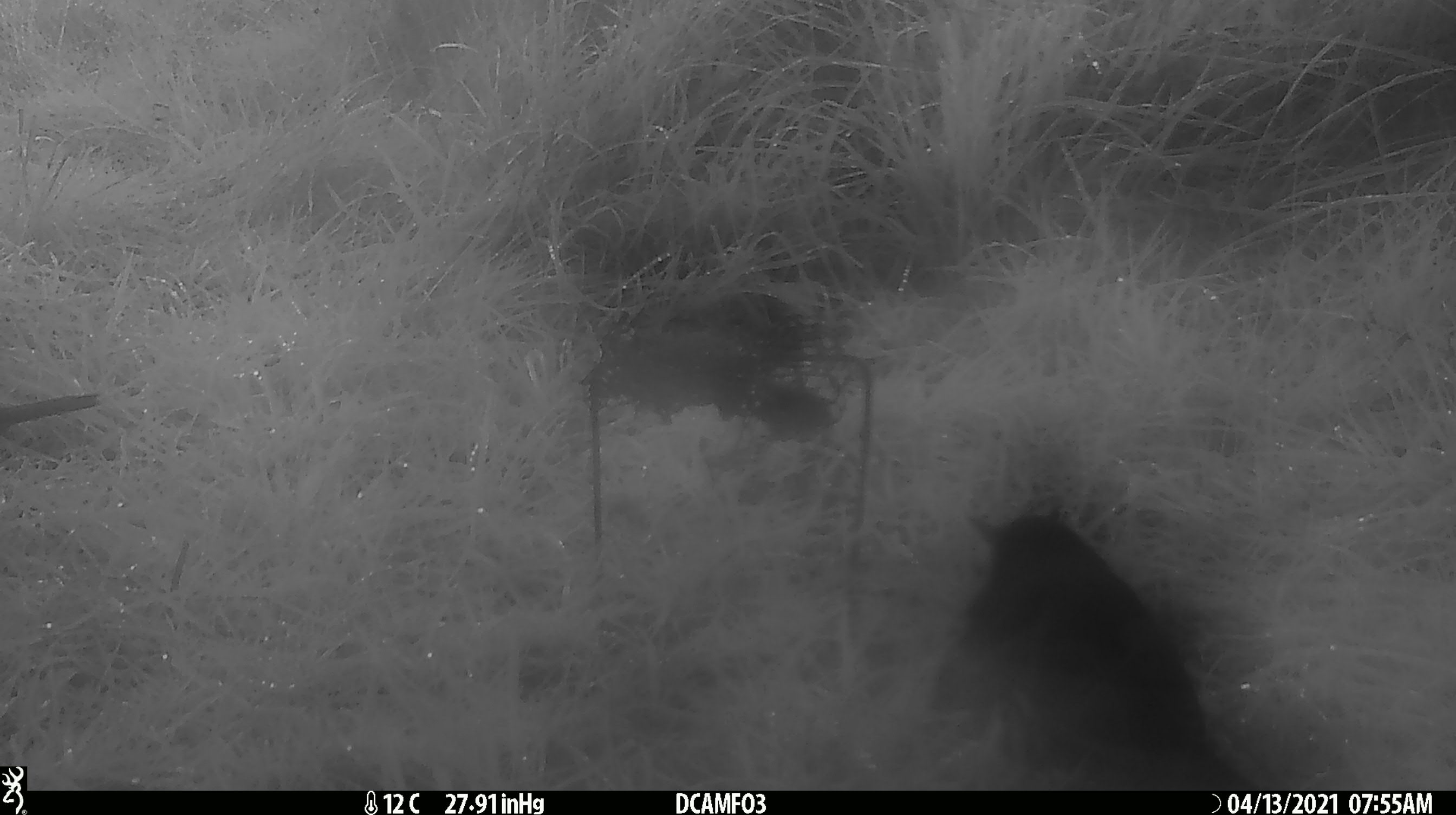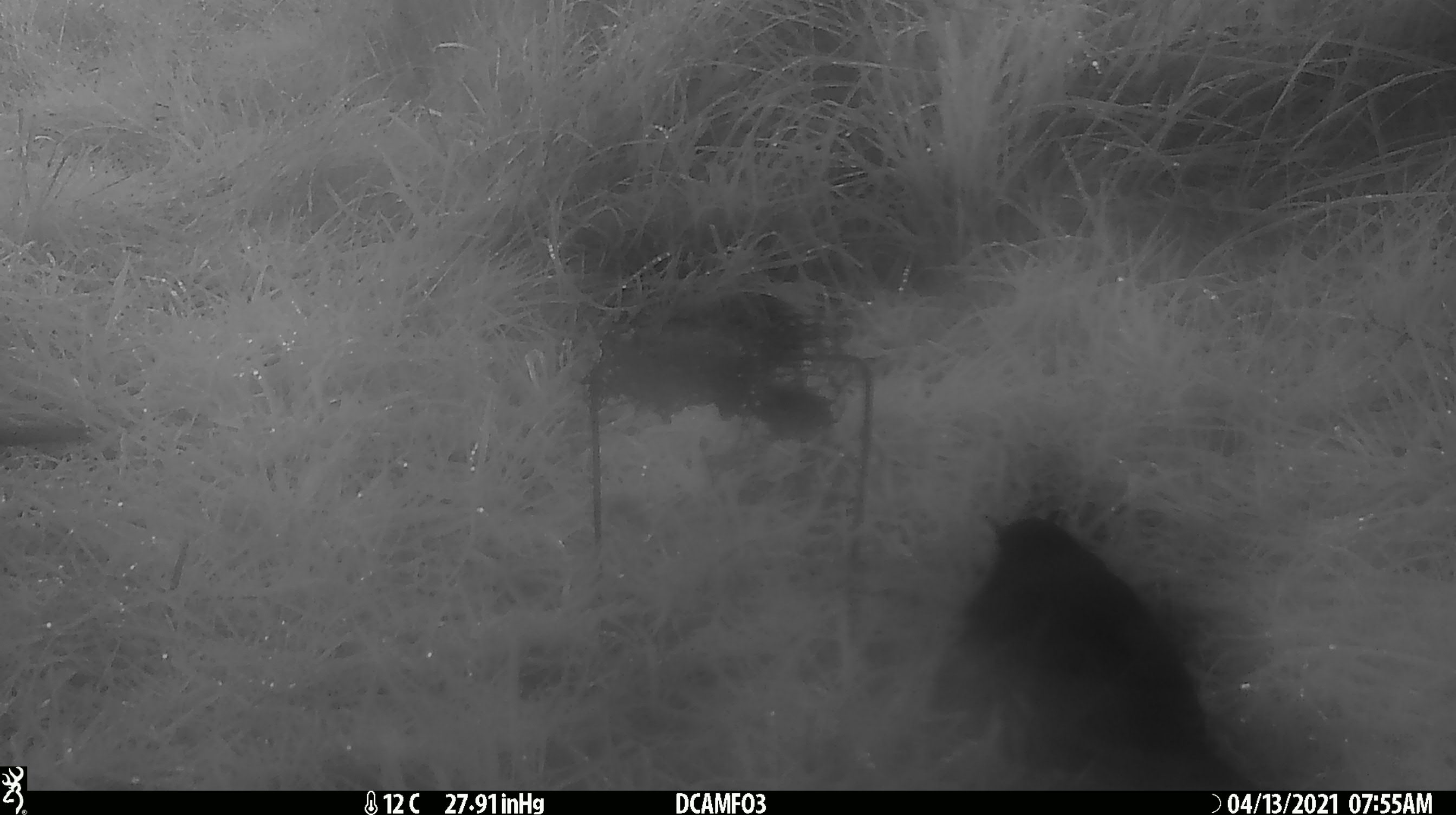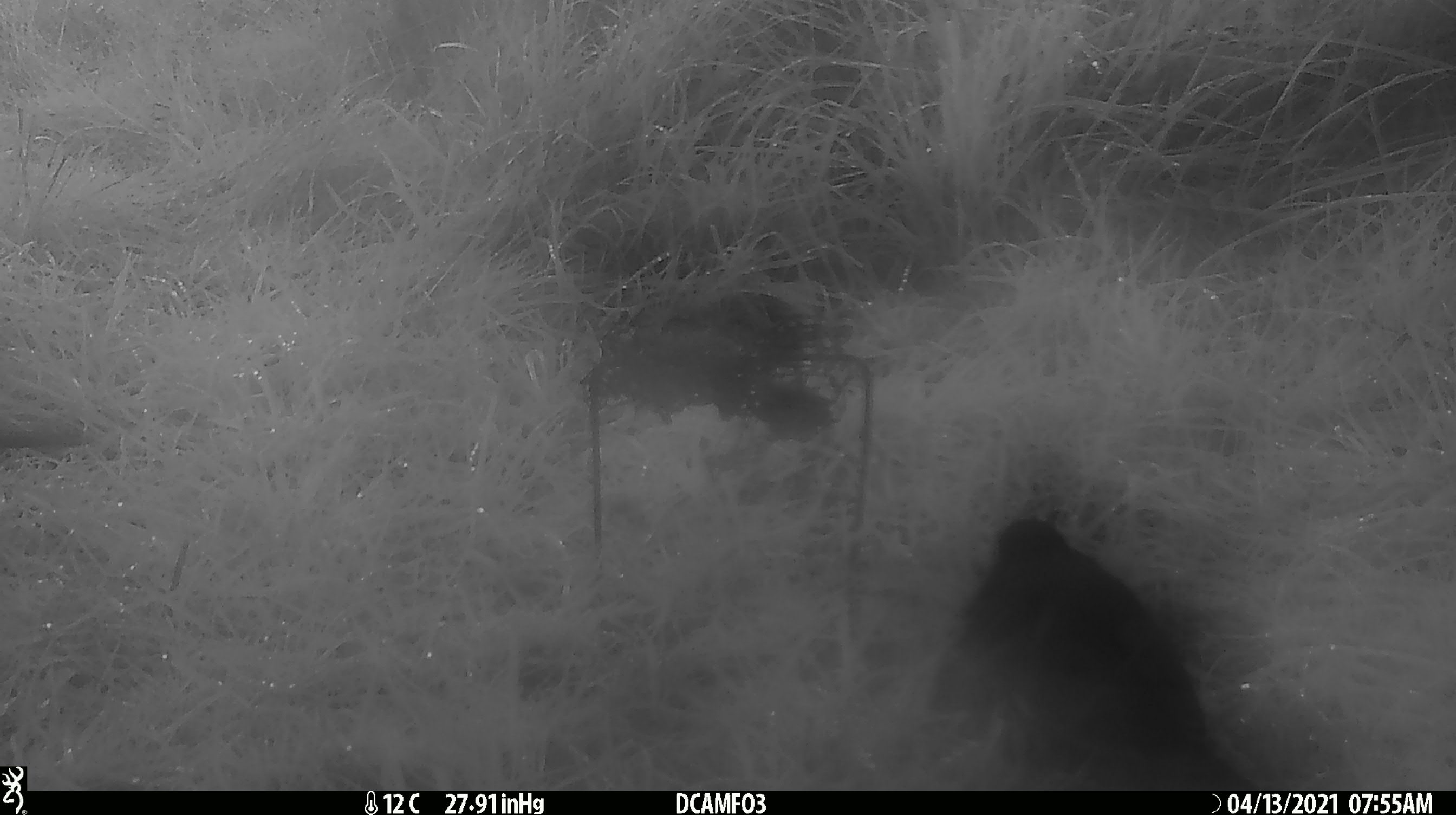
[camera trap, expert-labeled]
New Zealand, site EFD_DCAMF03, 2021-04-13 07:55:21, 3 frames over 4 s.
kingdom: Animalia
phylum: Chordata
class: Aves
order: Passeriformes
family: Turdidae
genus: Turdus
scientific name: Turdus merula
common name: eurasian blackbird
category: blackbird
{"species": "blackbird (eurasian blackbird) (Turdus merula)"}